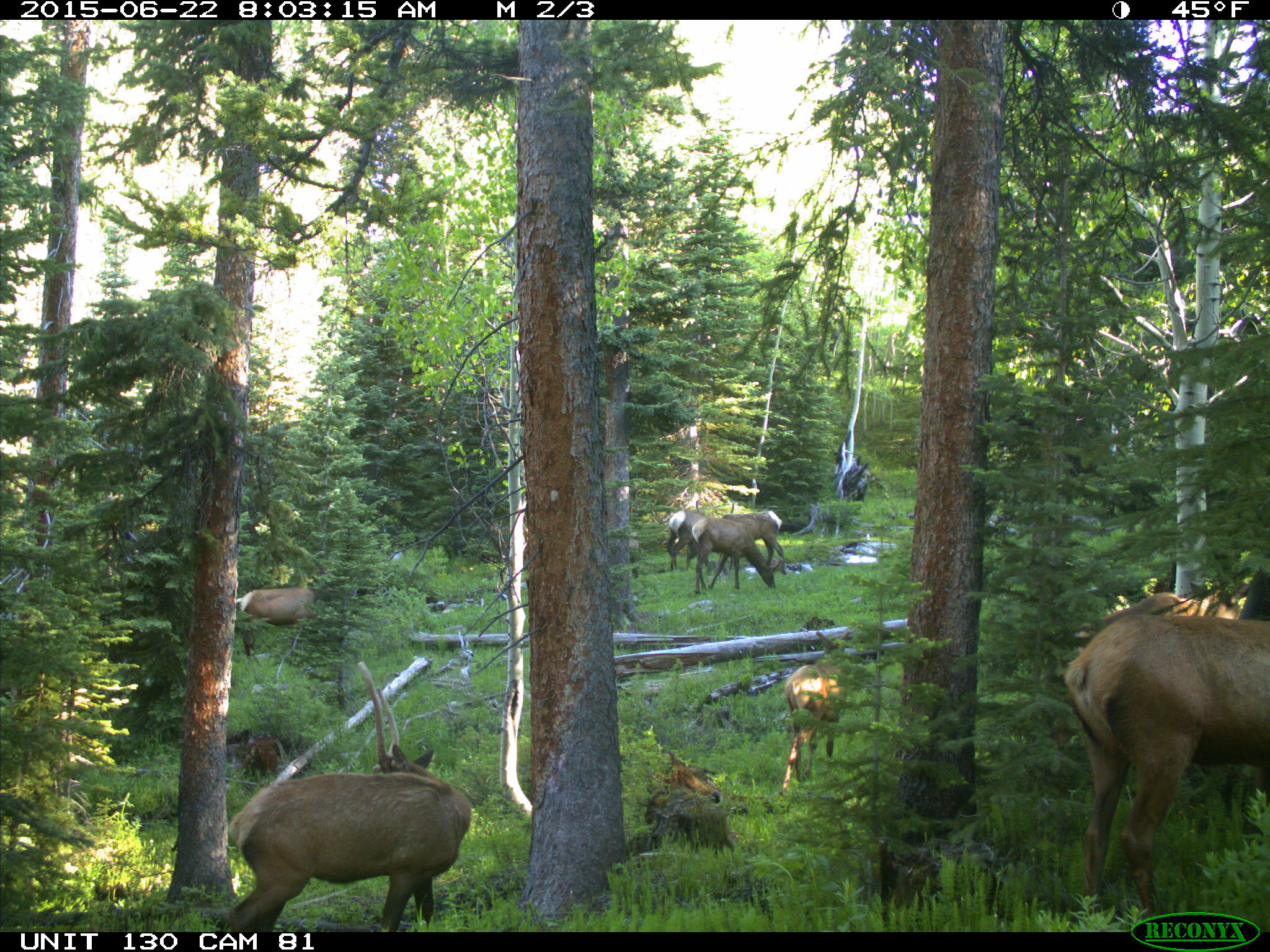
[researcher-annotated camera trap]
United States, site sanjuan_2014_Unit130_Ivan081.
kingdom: Animalia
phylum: Chordata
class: Mammalia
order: Artiodactyla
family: Cervidae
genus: Cervus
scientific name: Cervus elaphus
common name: red deer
Cervus elaphus (red deer).